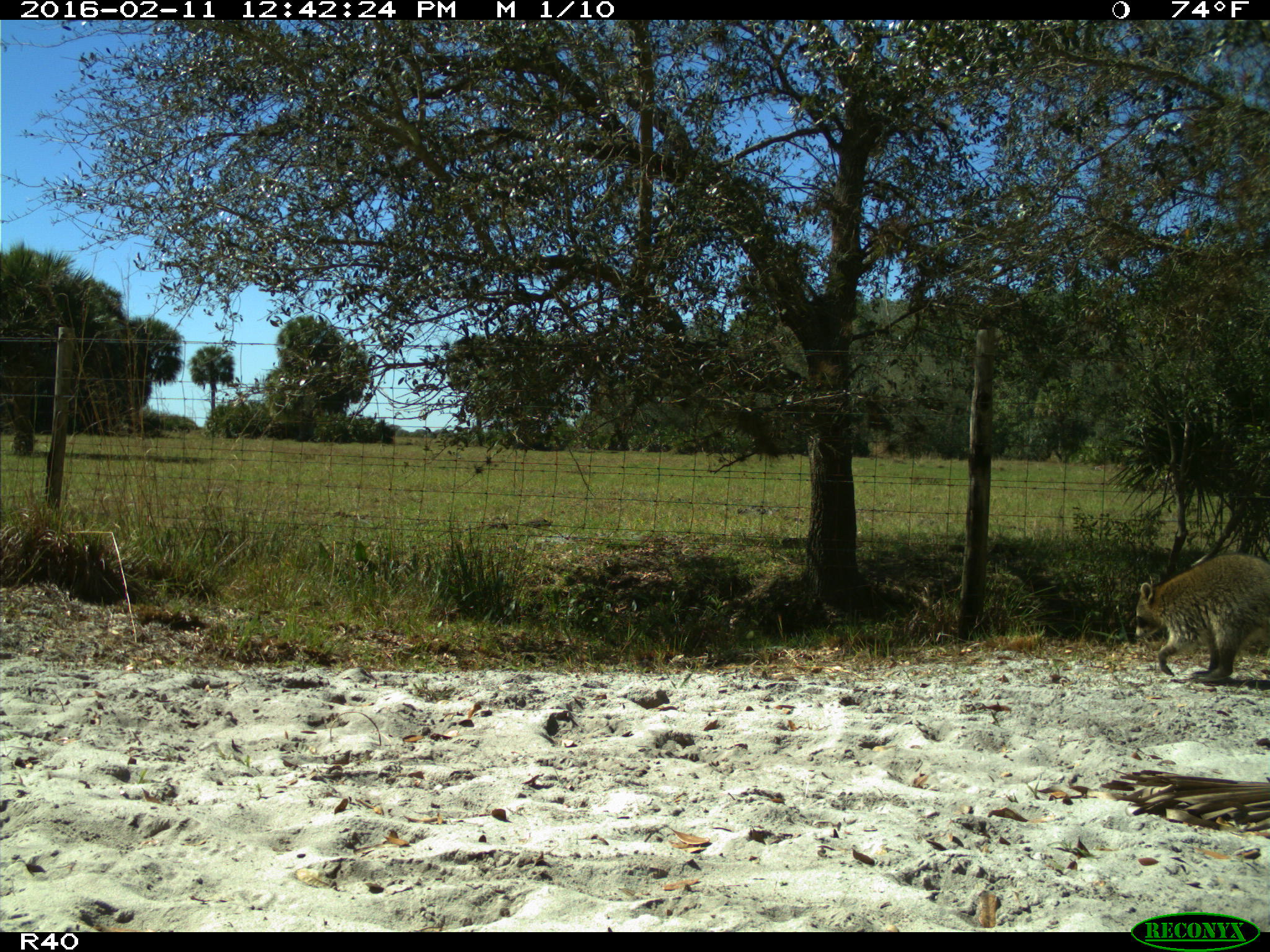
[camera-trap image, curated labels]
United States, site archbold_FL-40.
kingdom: Animalia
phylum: Chordata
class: Mammalia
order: Carnivora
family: Procyonidae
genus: Procyon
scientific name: Procyon lotor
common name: common raccoon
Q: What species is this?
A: Procyon lotor (common raccoon).